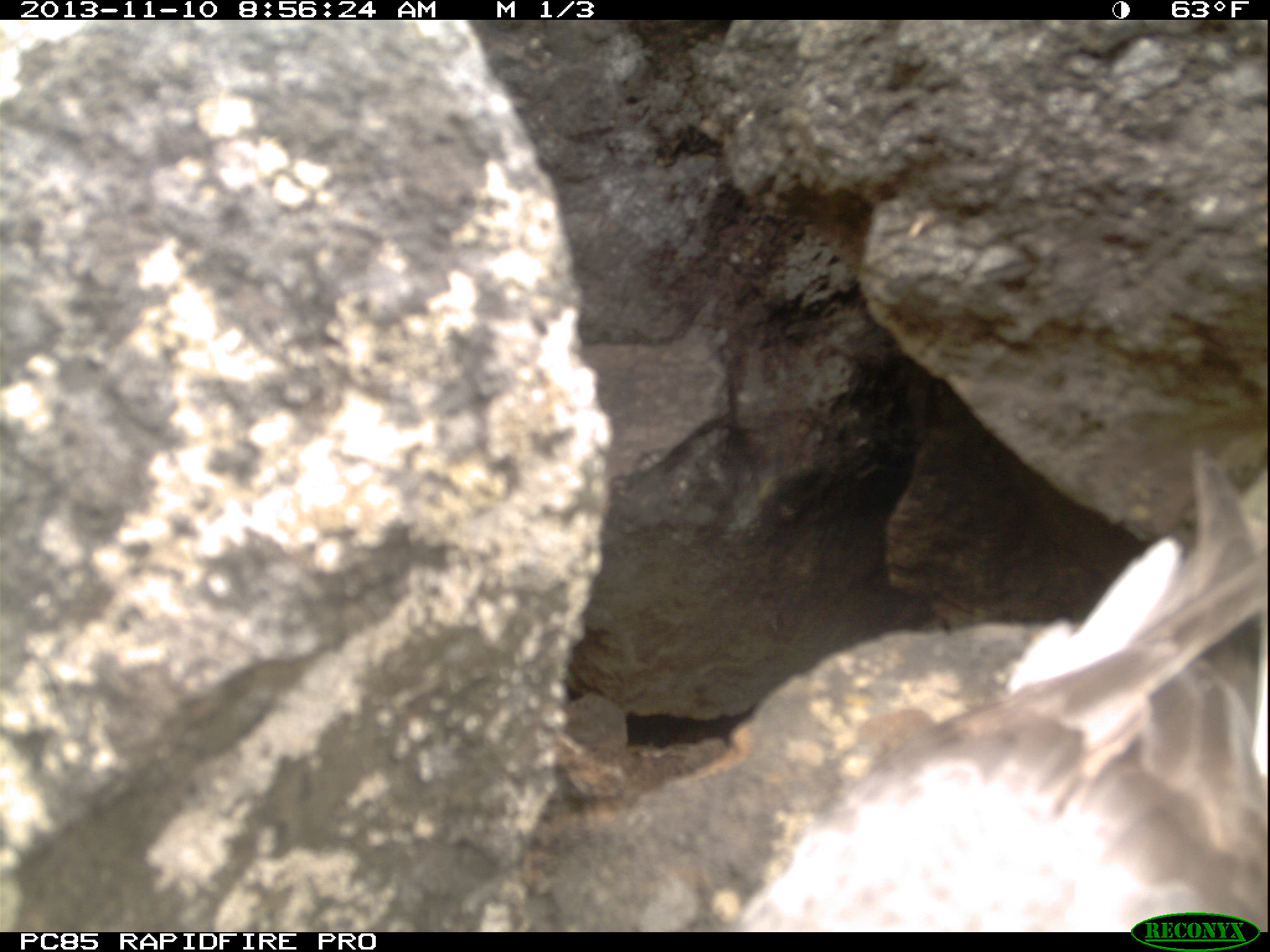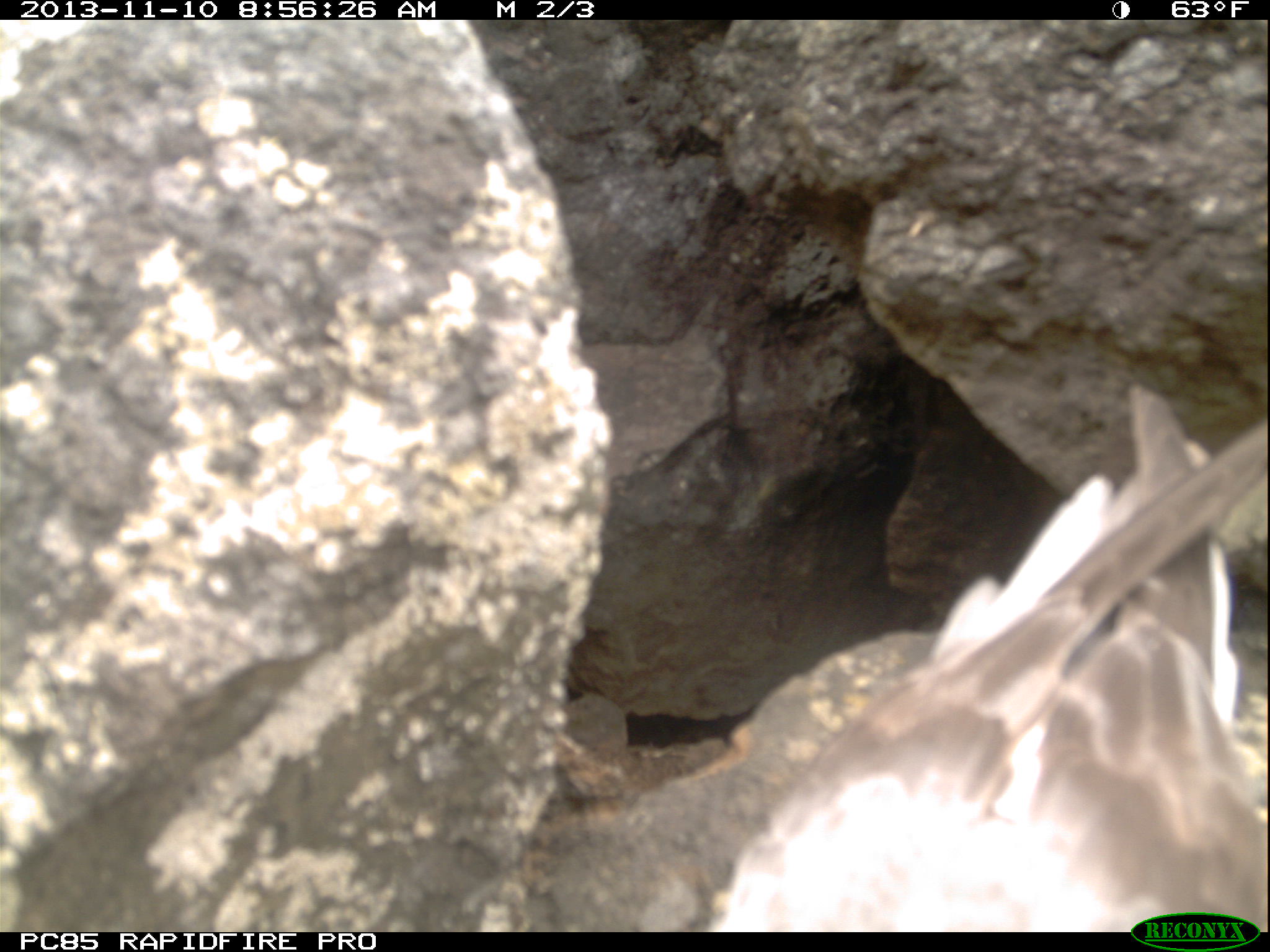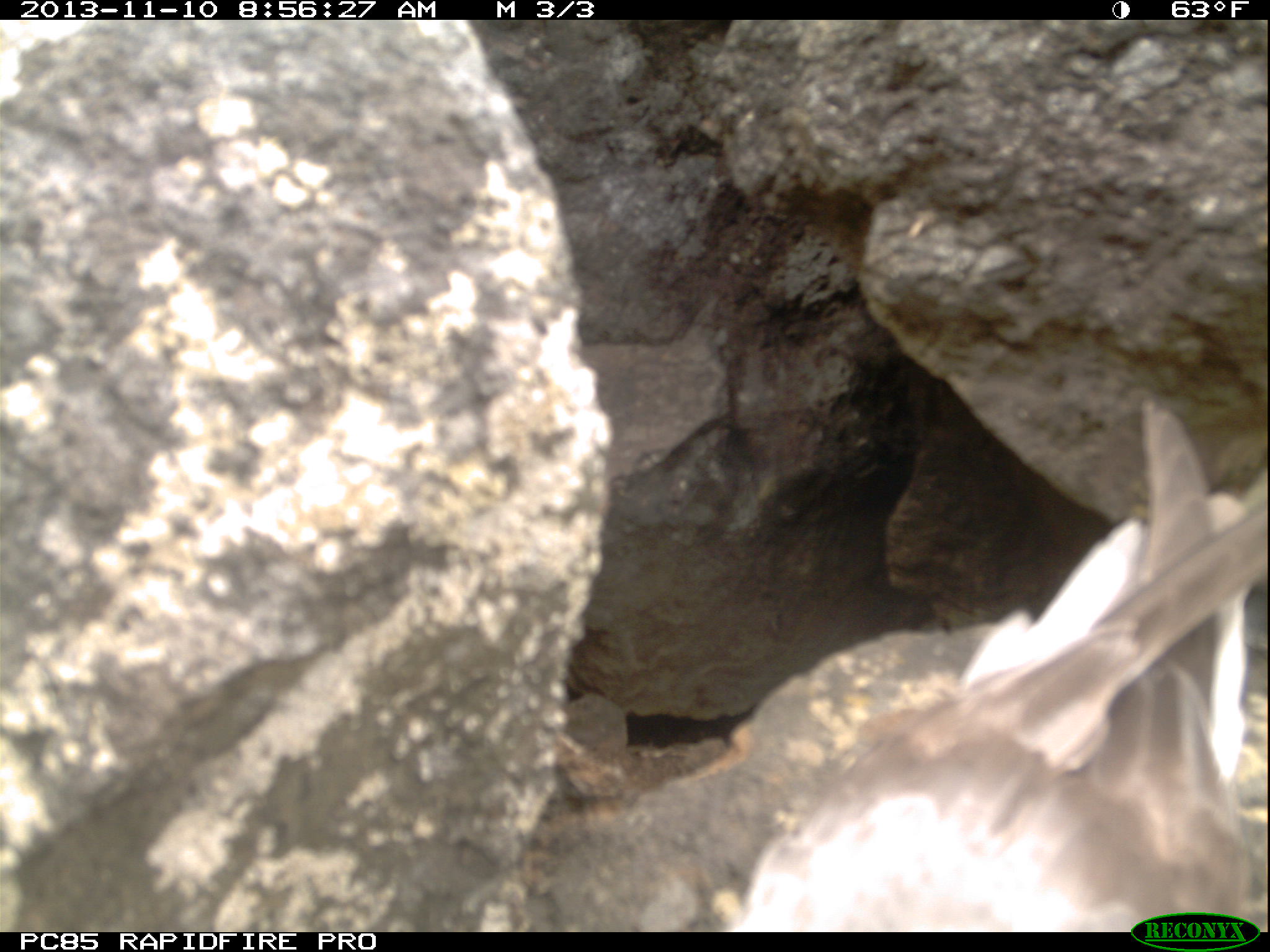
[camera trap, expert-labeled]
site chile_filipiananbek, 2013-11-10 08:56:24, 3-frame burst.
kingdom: Animalia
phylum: Chordata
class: Aves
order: Procellariiformes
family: Procellariidae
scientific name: Procellariidae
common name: petrel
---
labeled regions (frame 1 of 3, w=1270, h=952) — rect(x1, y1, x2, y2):
petrel: rect(717, 446, 1270, 919)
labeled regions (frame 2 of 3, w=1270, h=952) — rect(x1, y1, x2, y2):
petrel: rect(706, 390, 1264, 923)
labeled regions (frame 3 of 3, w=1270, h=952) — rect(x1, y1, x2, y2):
petrel: rect(720, 434, 1264, 927)